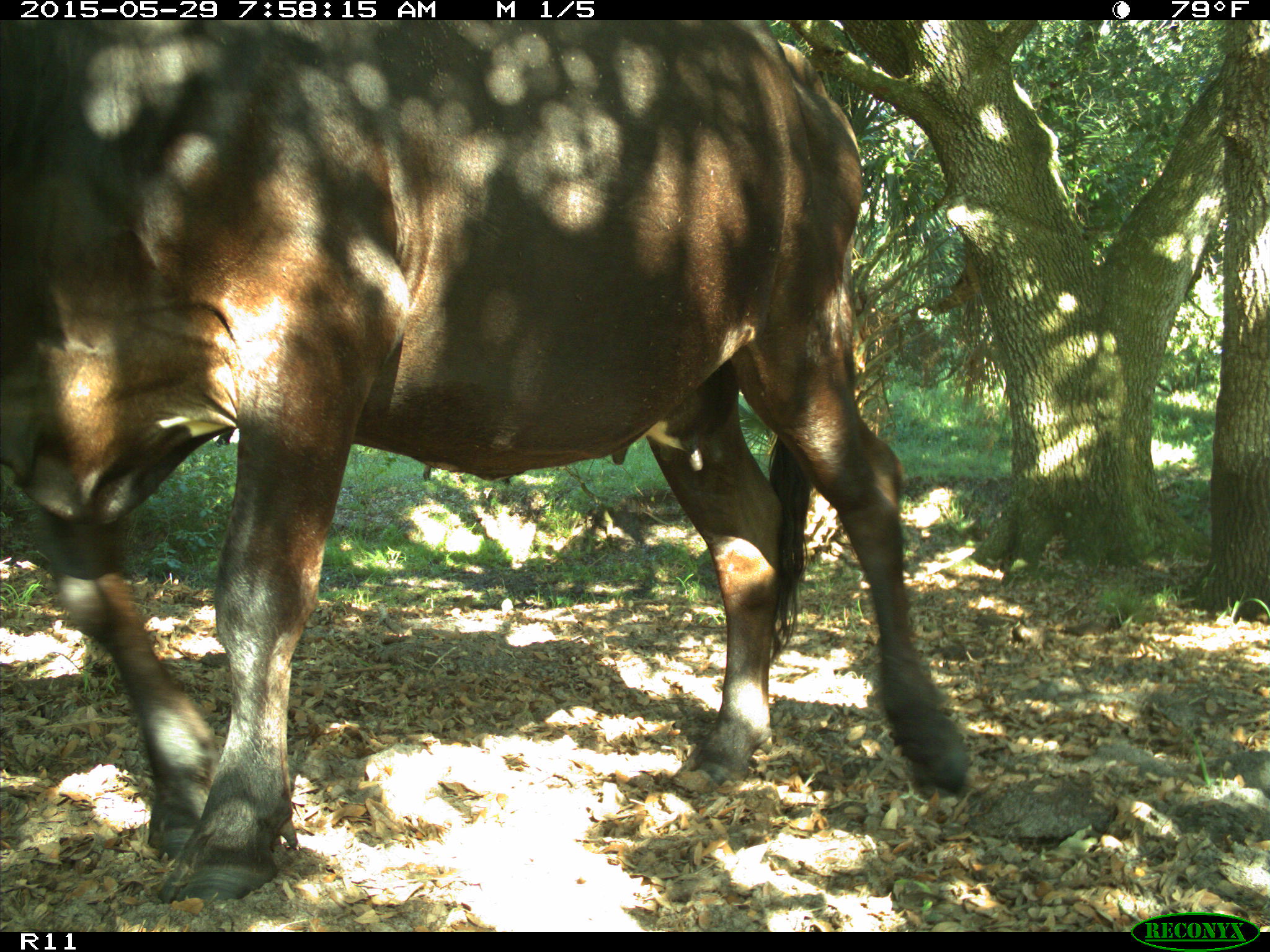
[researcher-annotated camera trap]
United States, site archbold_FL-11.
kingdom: Animalia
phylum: Chordata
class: Mammalia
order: Artiodactyla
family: Bovidae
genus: Bos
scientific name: Bos taurus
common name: domestic cow